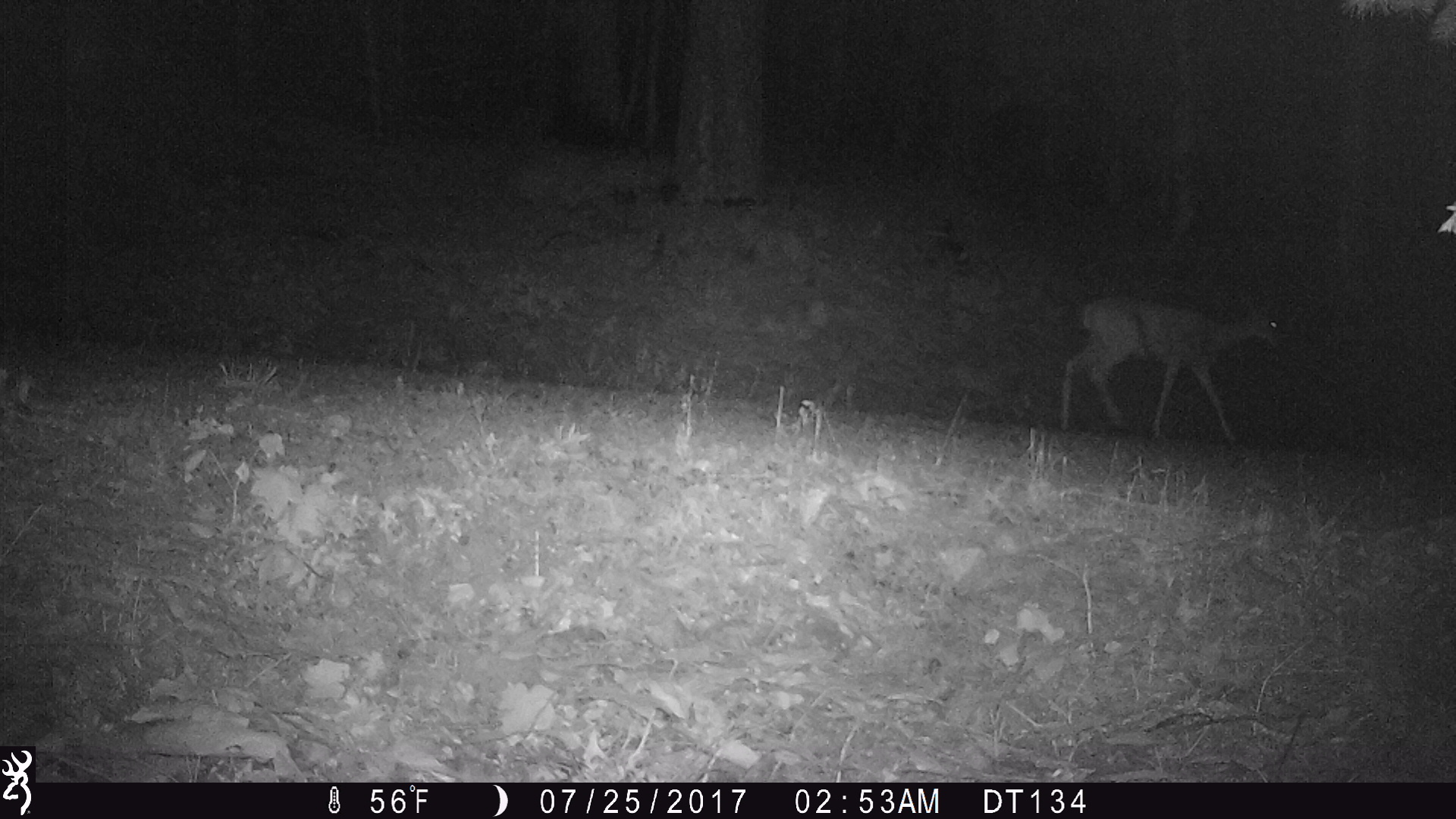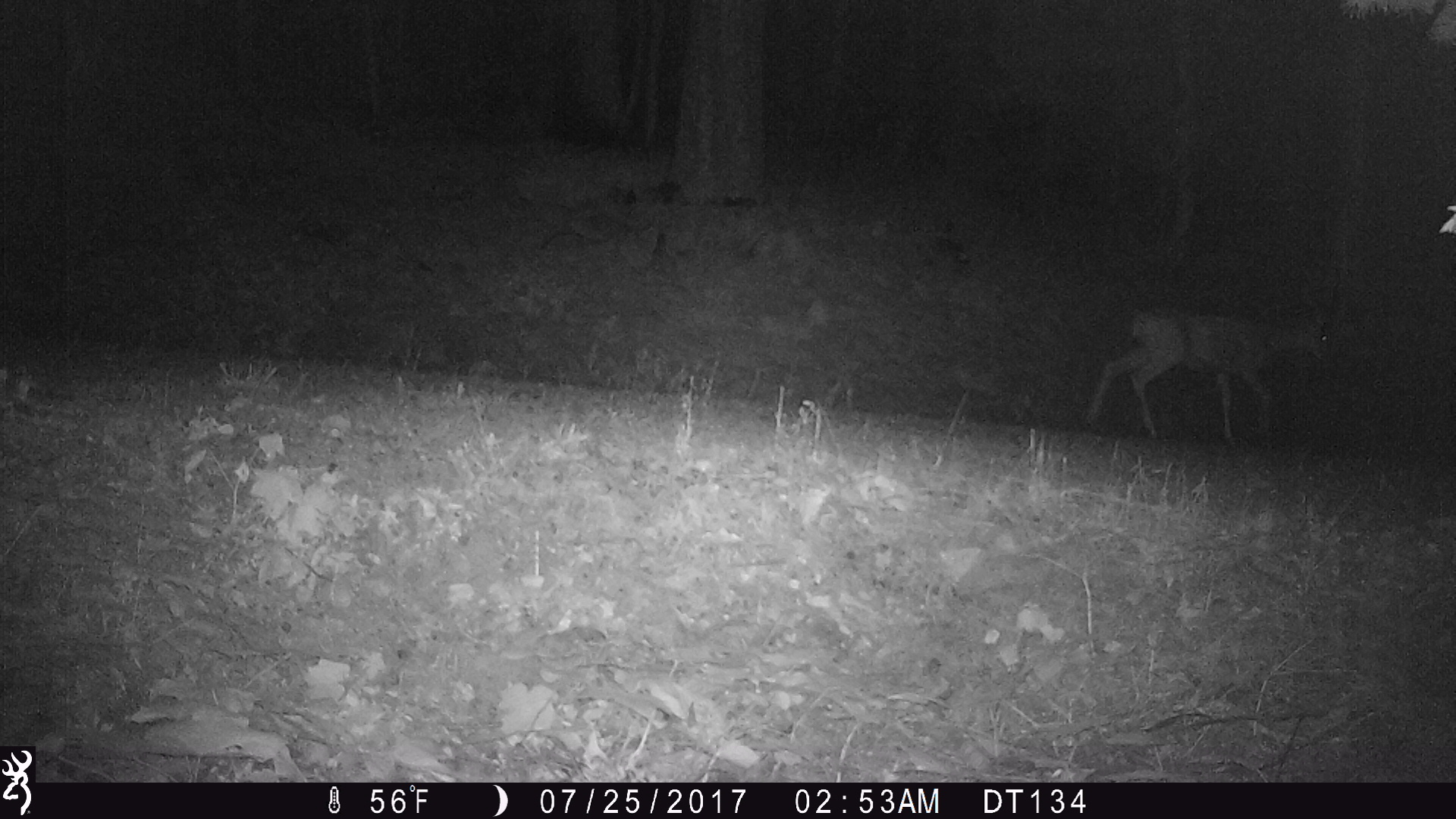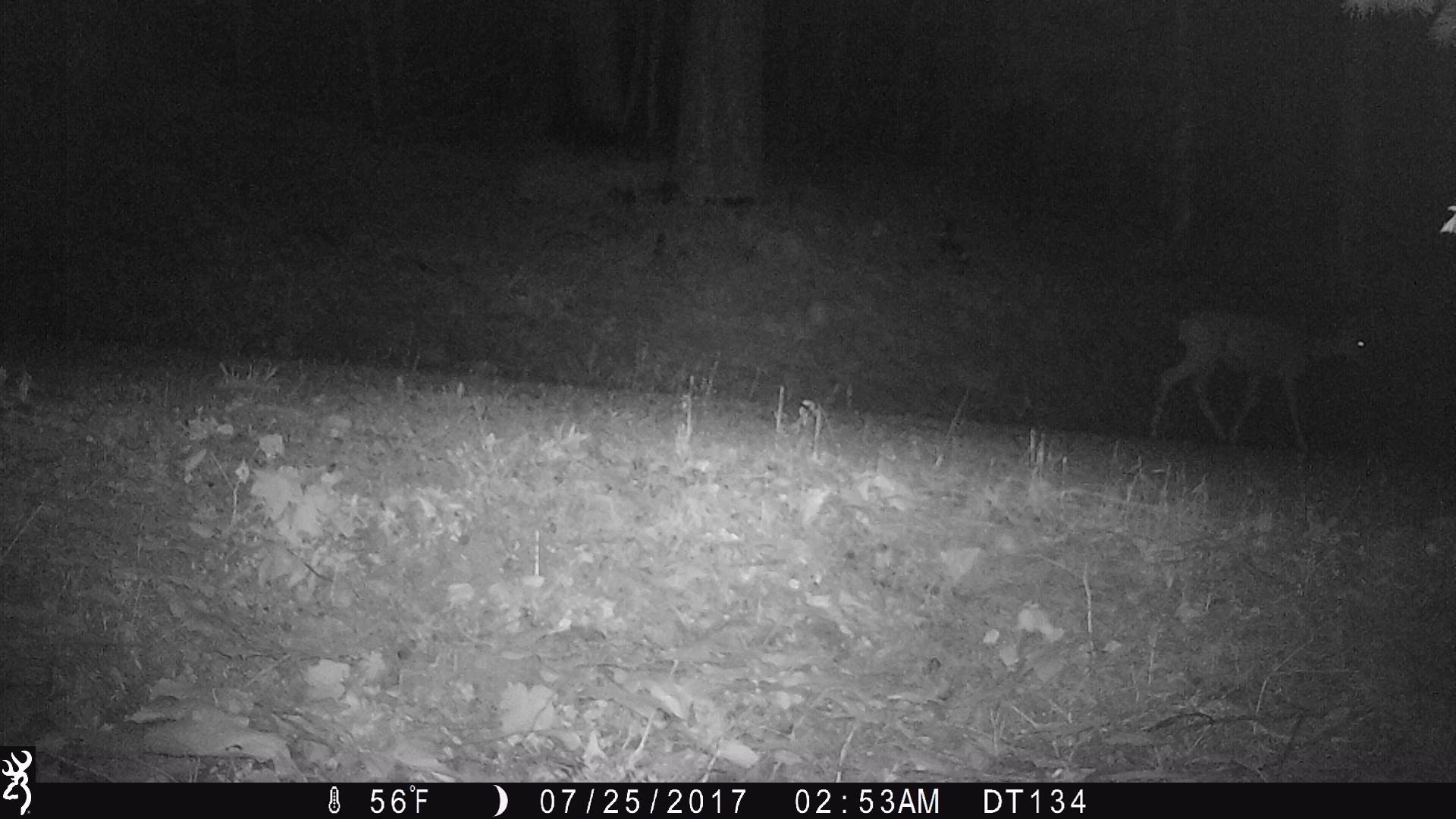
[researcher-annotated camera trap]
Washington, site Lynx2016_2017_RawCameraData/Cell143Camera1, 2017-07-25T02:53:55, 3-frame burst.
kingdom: Animalia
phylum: Chordata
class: Mammalia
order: Artiodactyla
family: Cervidae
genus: Odocoileus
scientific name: Odocoileus hemionus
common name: mule deer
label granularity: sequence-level